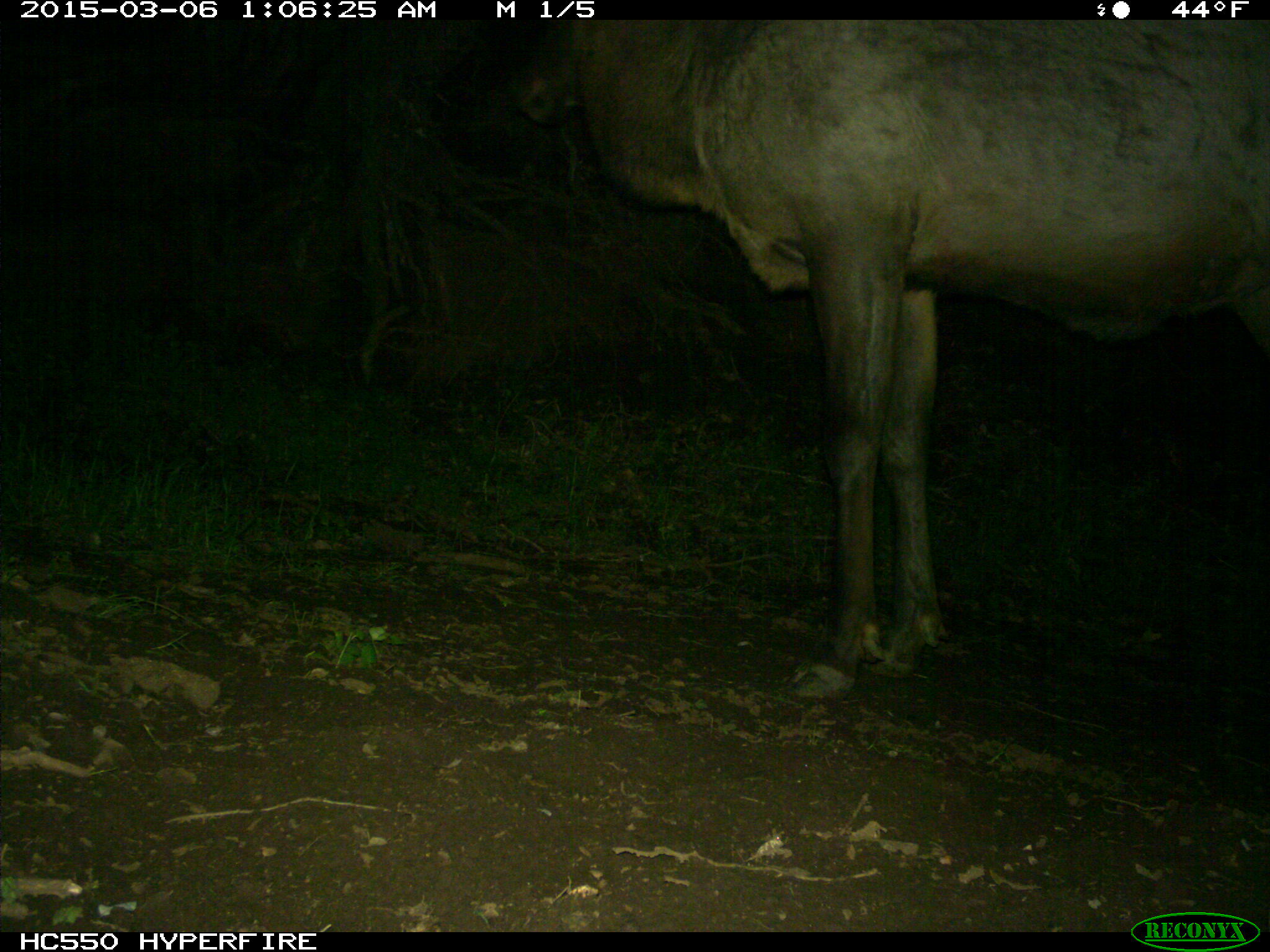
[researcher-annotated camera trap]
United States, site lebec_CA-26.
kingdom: Animalia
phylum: Chordata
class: Mammalia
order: Artiodactyla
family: Cervidae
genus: Cervus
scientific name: Cervus canadensis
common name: elk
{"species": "Cervus canadensis (elk)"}